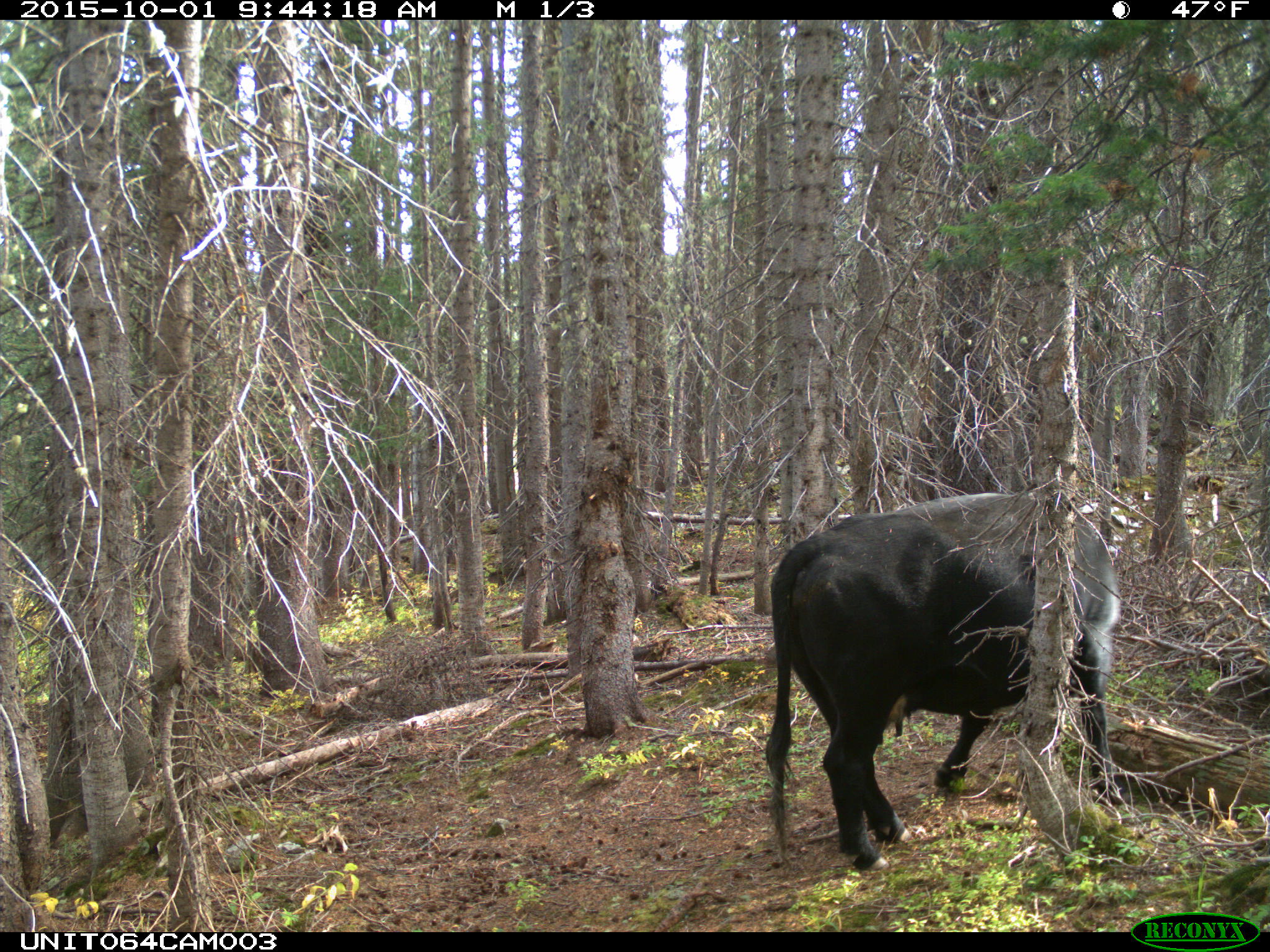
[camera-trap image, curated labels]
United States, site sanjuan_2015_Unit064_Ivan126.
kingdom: Animalia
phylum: Chordata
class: Mammalia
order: Artiodactyla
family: Bovidae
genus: Bos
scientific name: Bos taurus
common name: domestic cow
Bos taurus (domestic cow).